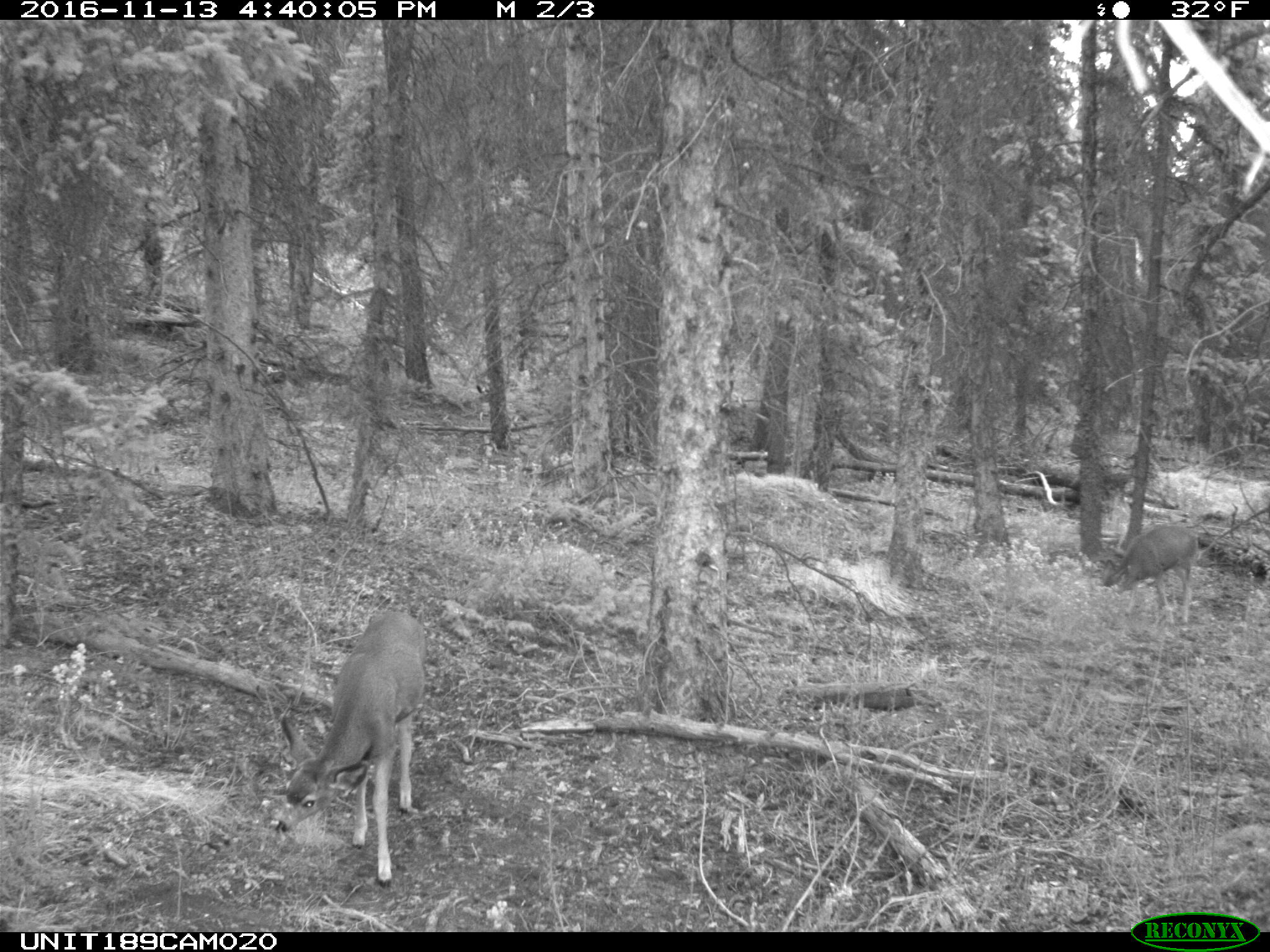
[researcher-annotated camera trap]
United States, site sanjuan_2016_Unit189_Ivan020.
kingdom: Animalia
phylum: Chordata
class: Mammalia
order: Artiodactyla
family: Cervidae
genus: Odocoileus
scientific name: Odocoileus hemionus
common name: mule deer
Odocoileus hemionus (mule deer).